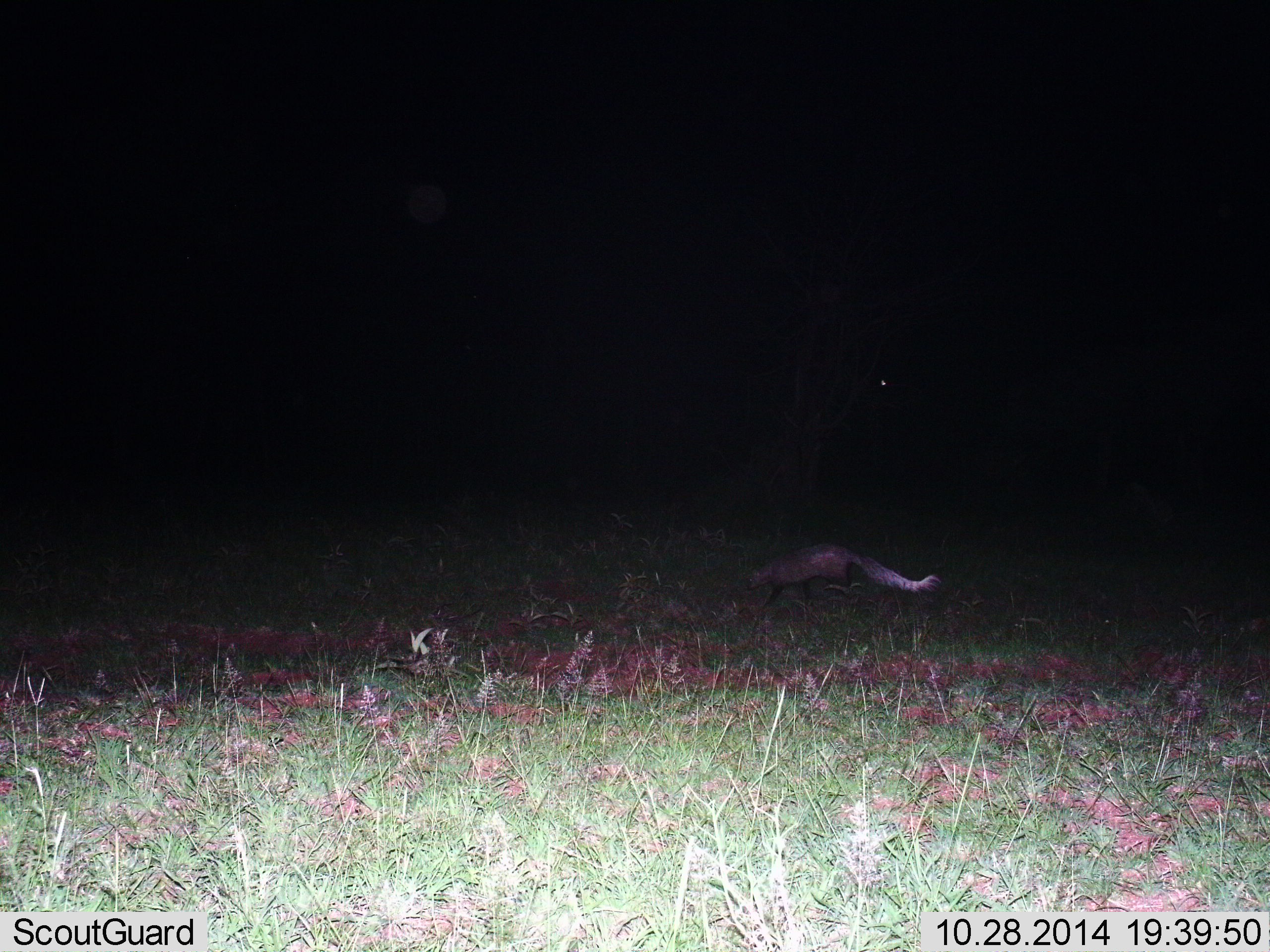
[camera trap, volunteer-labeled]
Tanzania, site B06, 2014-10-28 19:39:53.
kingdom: Animalia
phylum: Chordata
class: Mammalia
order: Carnivora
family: Herpestidae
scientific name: Herpestidae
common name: mongoose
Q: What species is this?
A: Mongoose (Herpestidae).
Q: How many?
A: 1.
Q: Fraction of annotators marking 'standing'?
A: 0%.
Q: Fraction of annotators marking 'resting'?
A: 0%.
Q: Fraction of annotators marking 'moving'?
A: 100%.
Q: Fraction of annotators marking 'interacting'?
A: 0%.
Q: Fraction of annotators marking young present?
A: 0%.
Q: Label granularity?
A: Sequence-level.